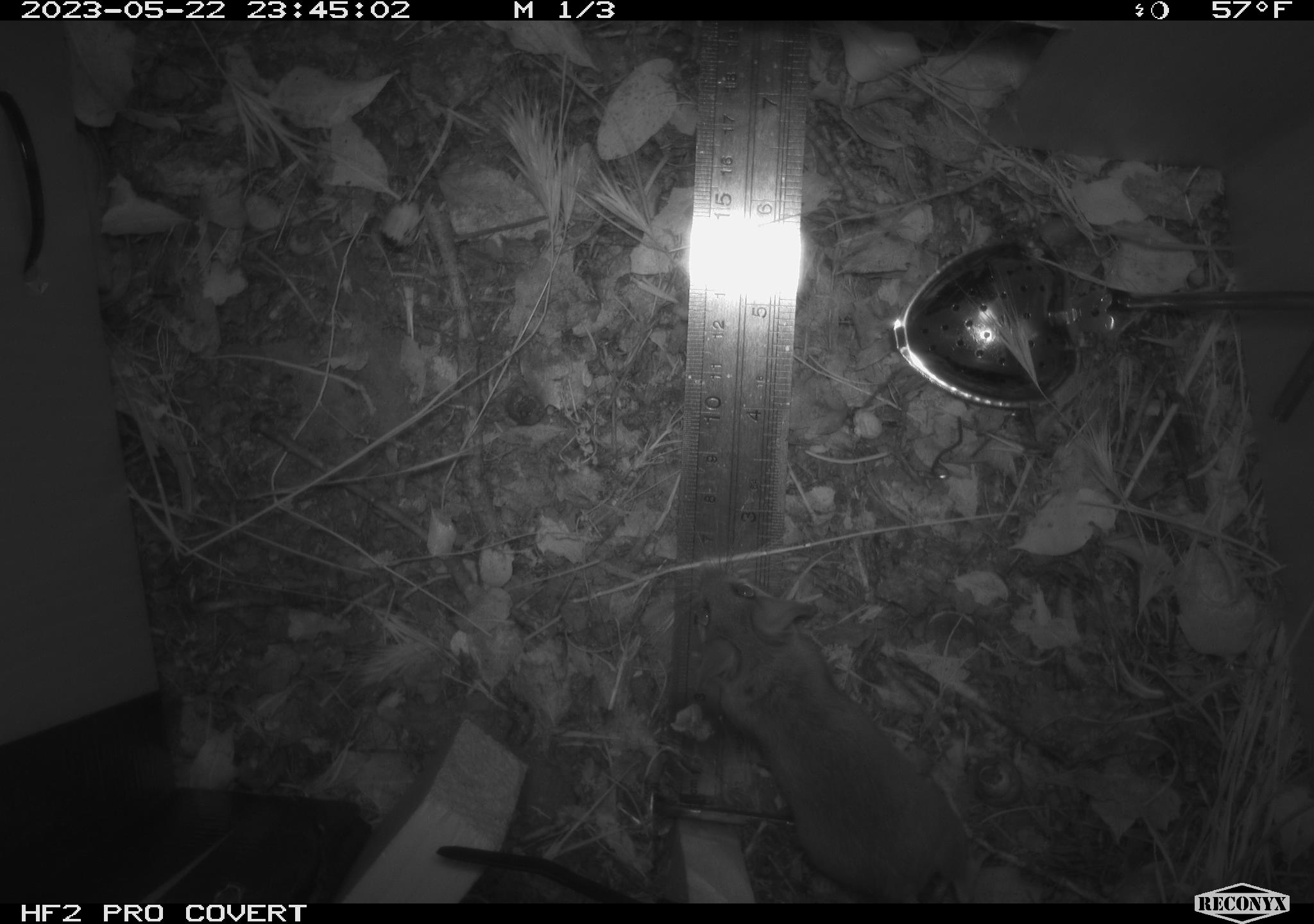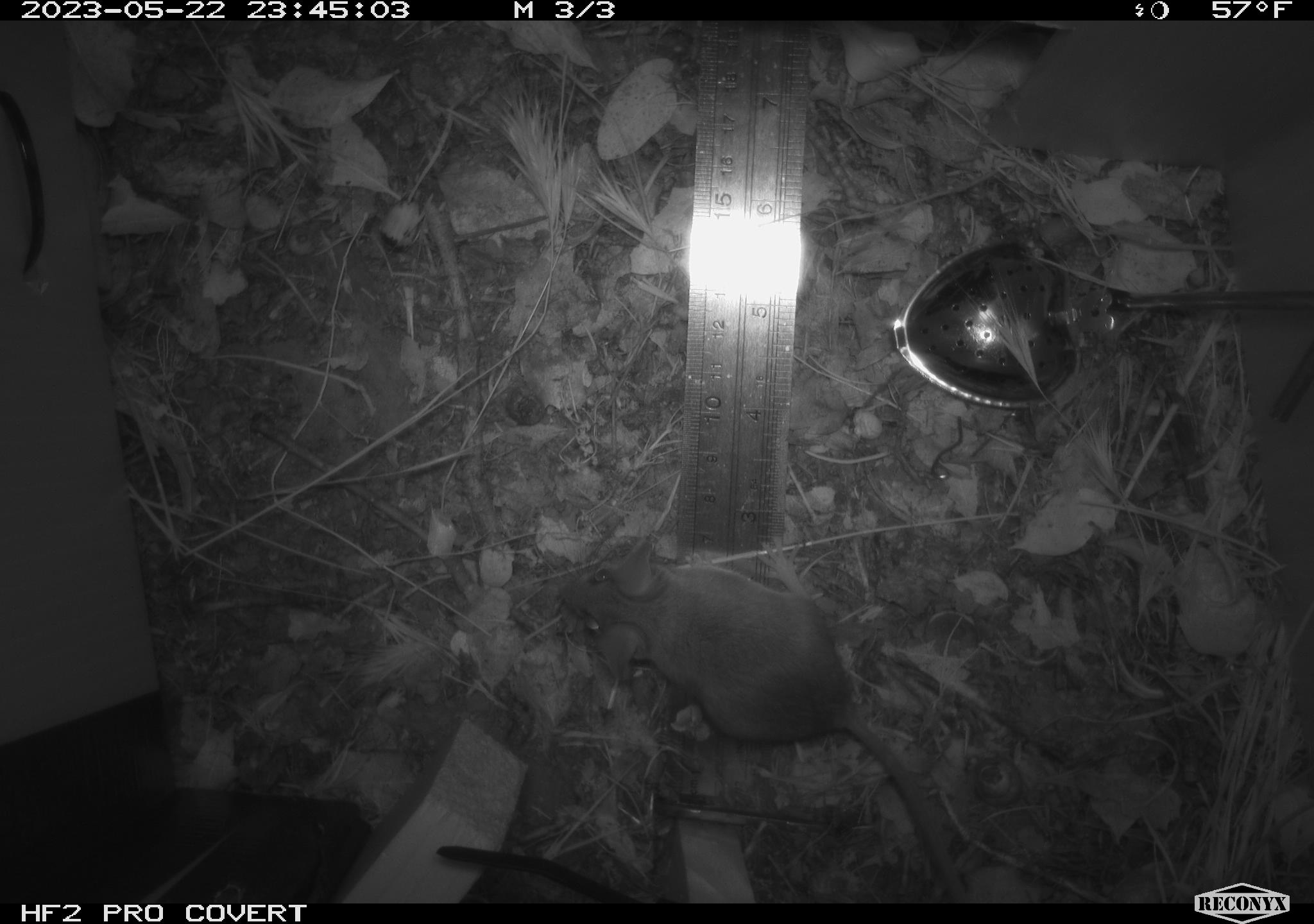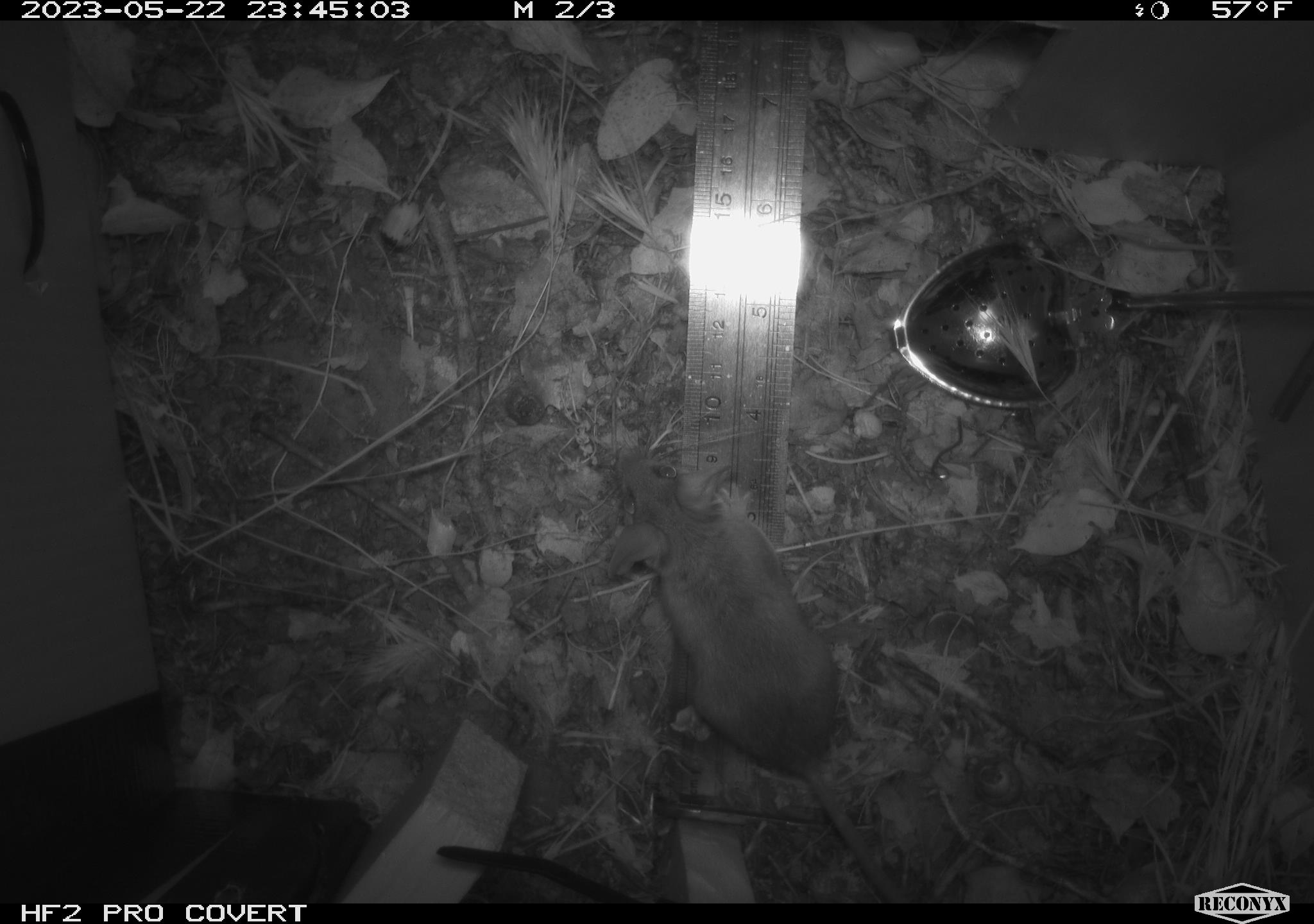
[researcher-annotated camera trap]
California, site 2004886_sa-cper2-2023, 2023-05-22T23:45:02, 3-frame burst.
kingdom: Animalia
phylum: Chordata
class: Mammalia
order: Rodentia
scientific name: Rodentia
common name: mouse species